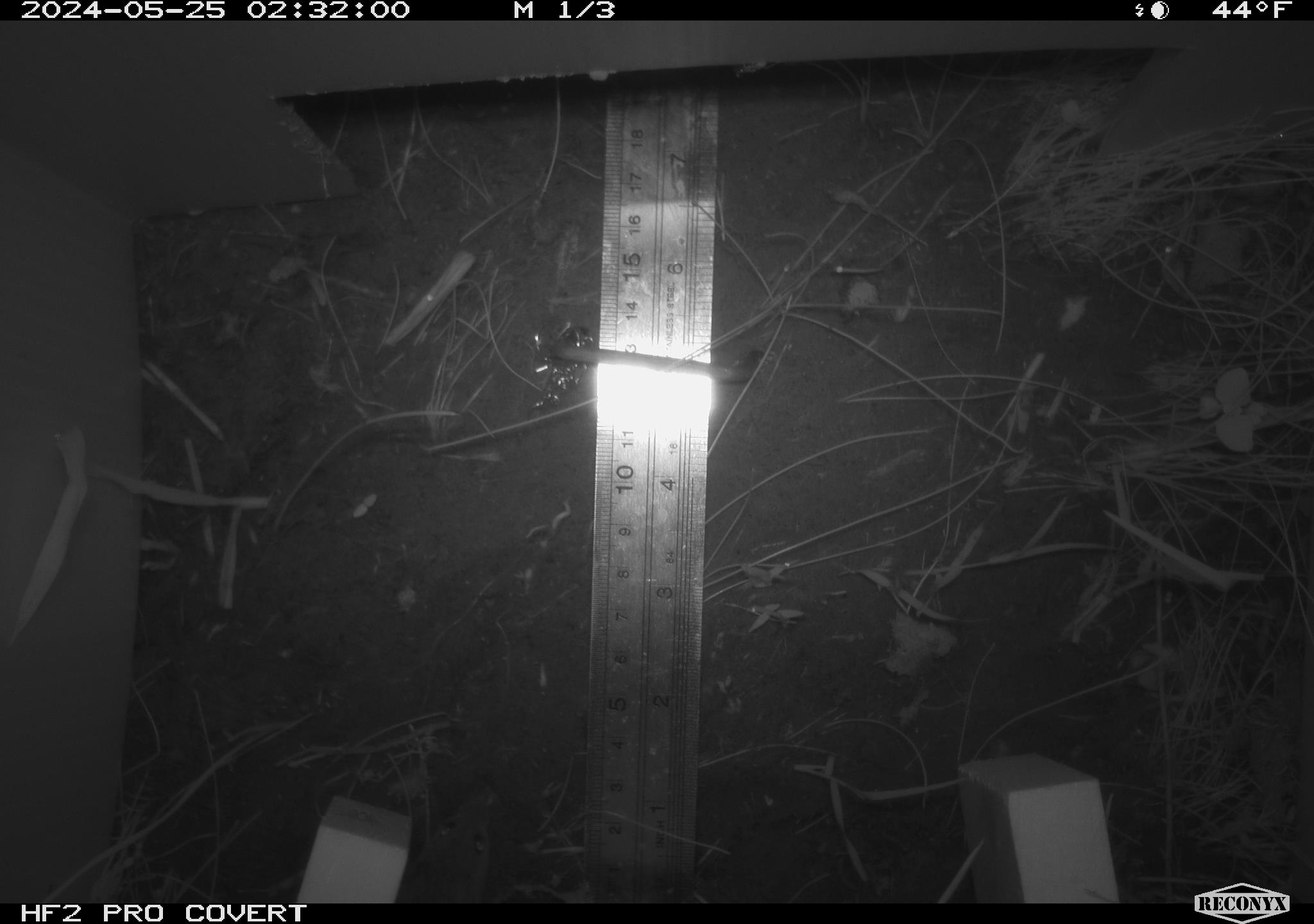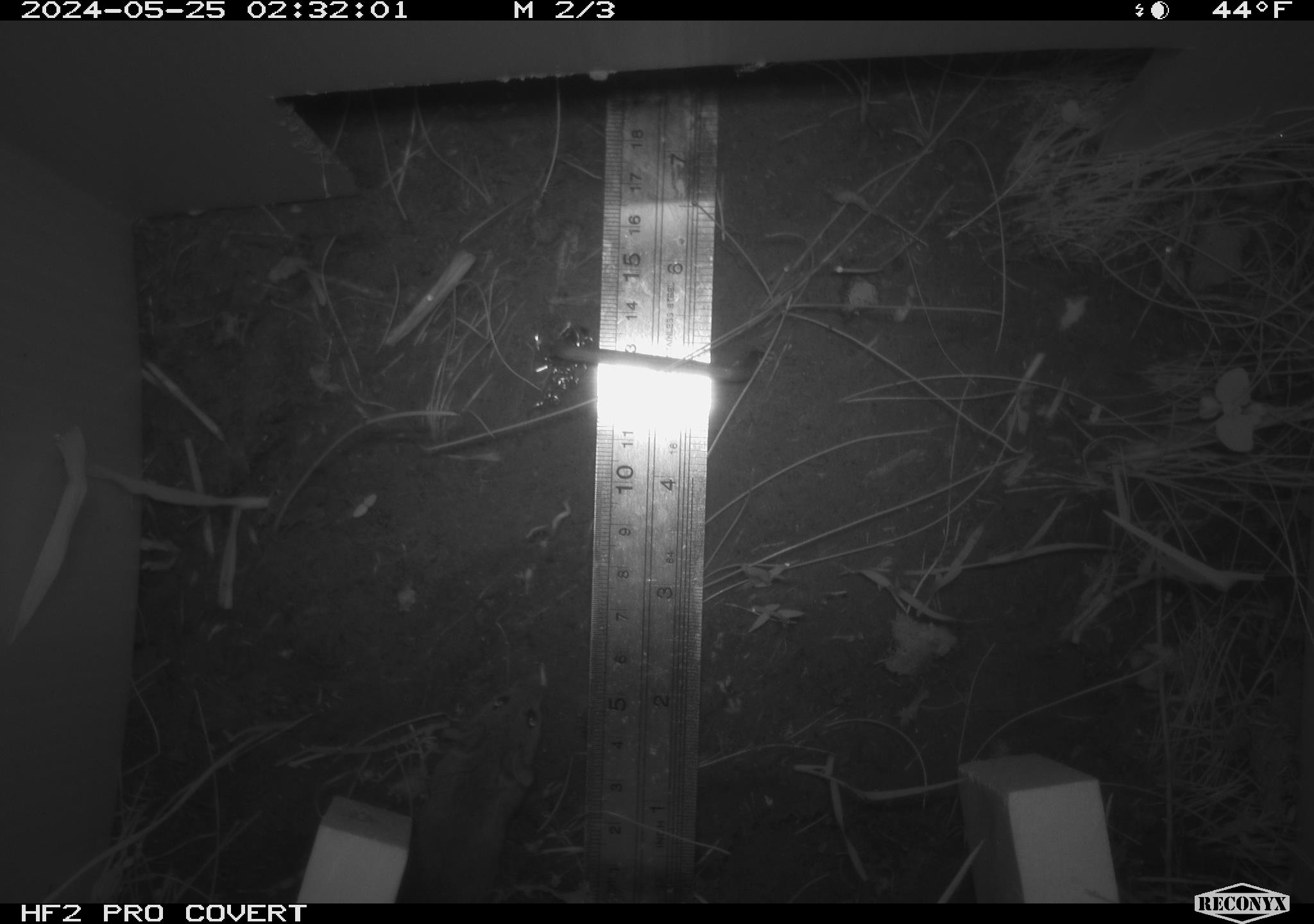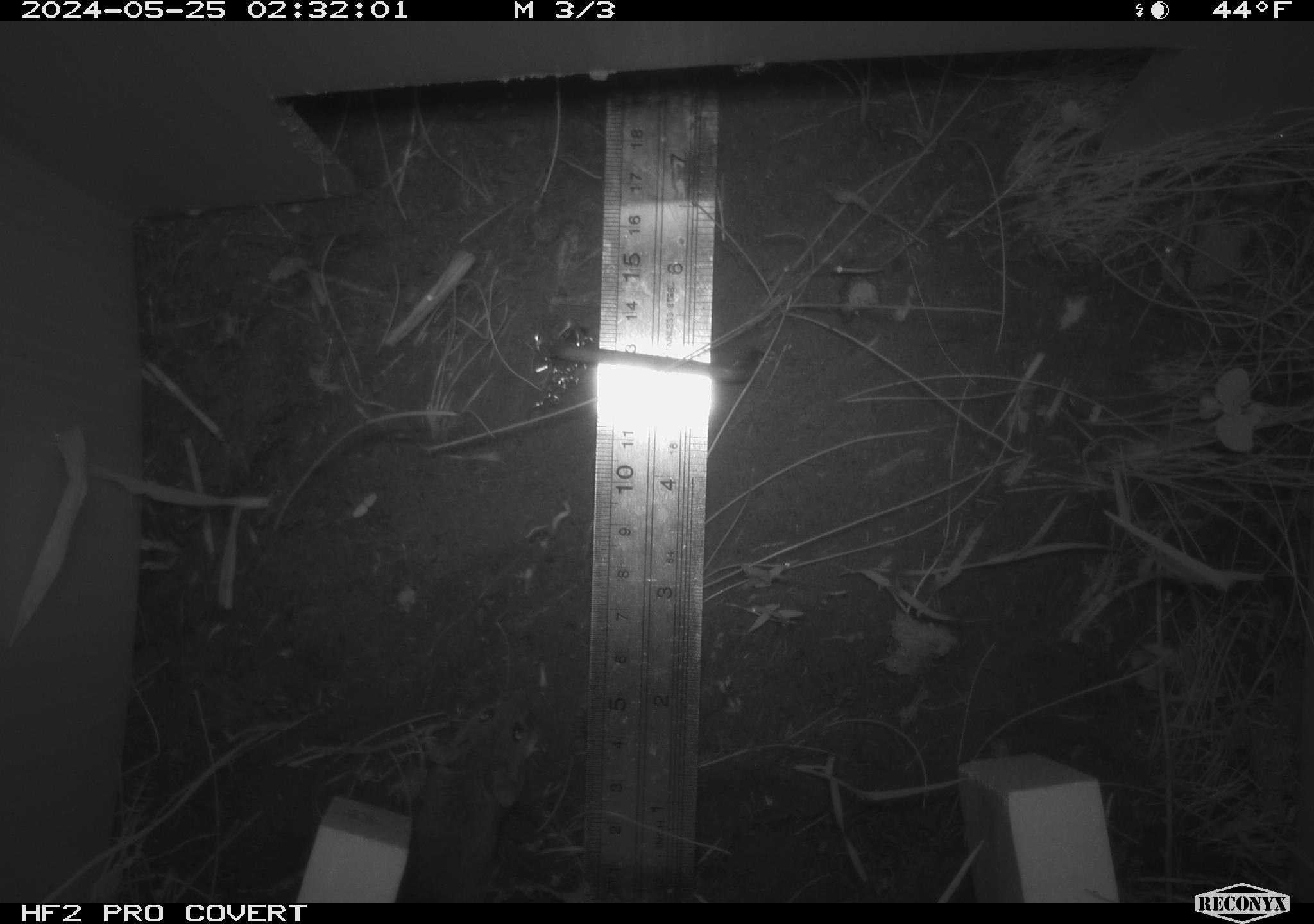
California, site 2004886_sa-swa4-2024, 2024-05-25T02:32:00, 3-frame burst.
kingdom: Animalia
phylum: Chordata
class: Mammalia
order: Rodentia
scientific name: Rodentia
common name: mouse species